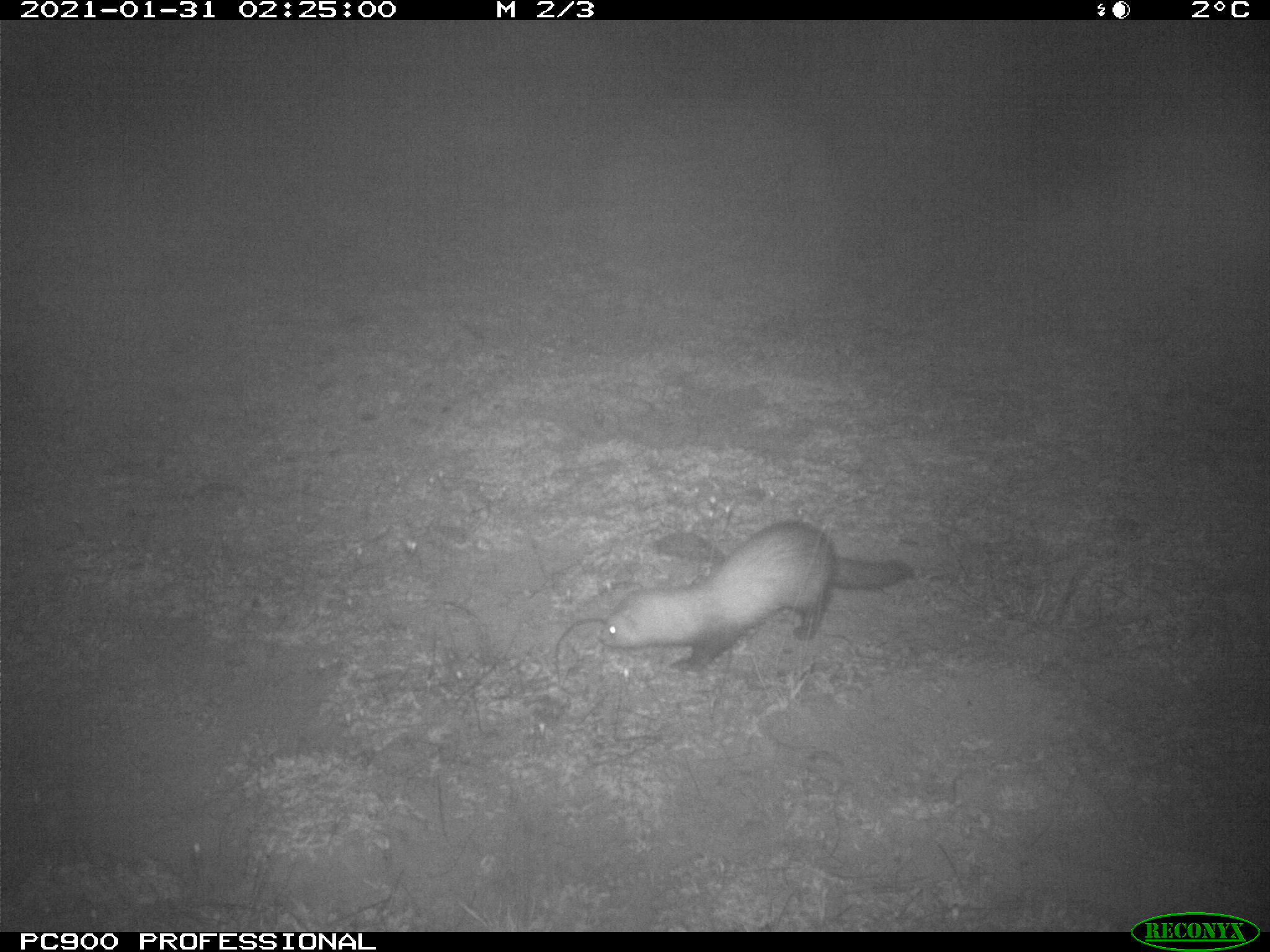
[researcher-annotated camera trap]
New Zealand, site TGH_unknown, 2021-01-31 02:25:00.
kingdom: Animalia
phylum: Chordata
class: Mammalia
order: Carnivora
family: Mustelidae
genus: Mustela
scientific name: Mustela furo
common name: ferret